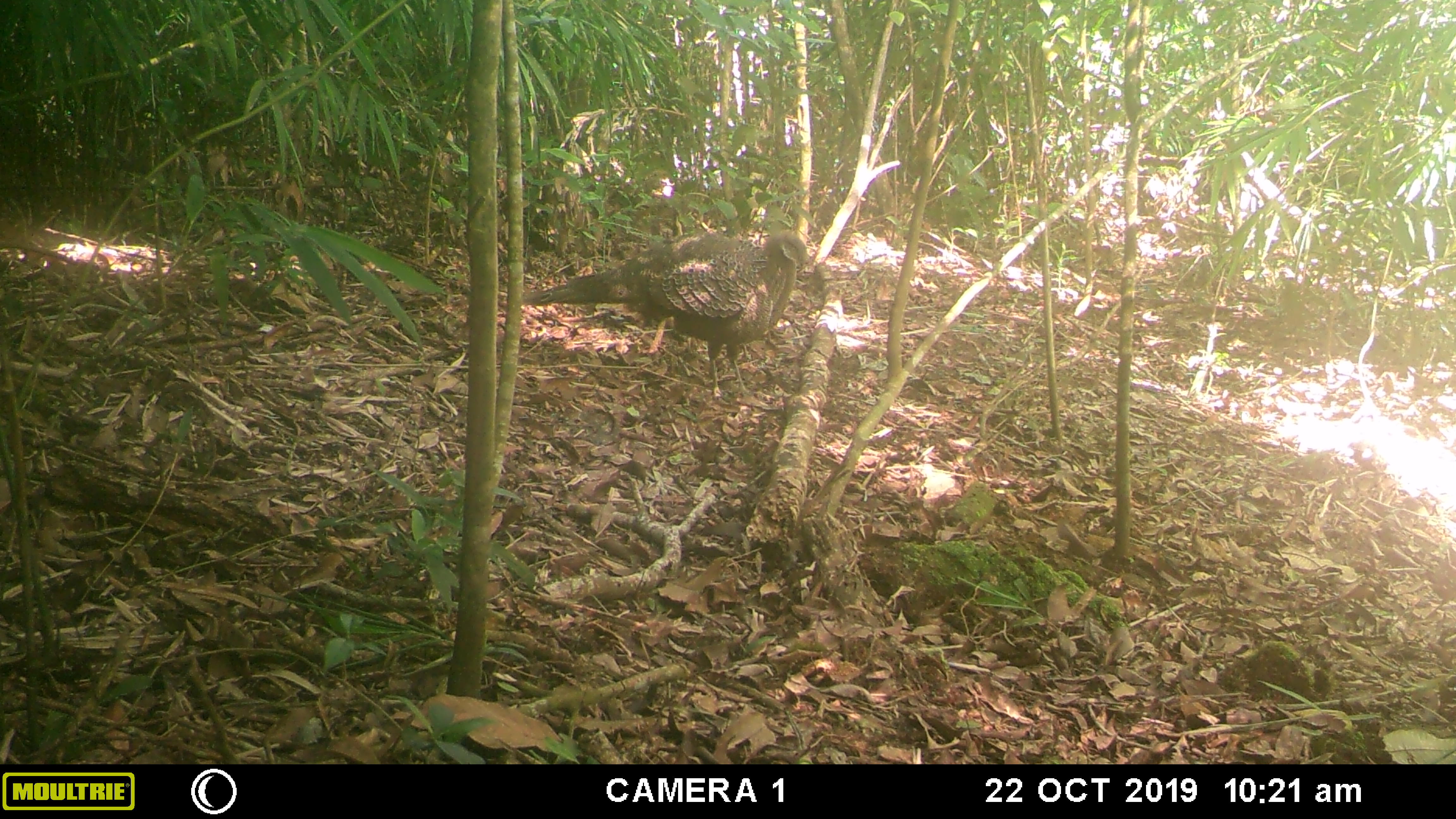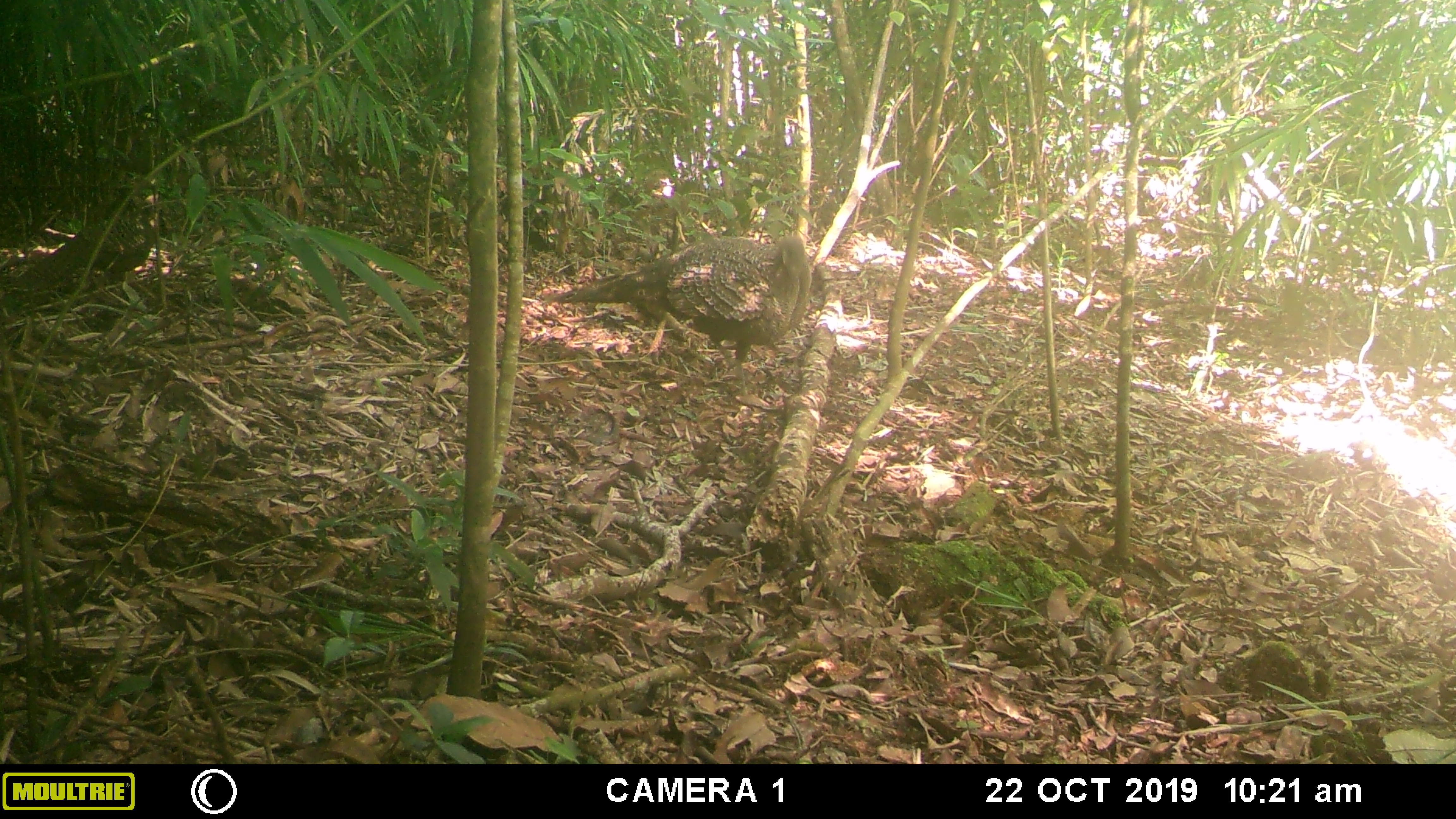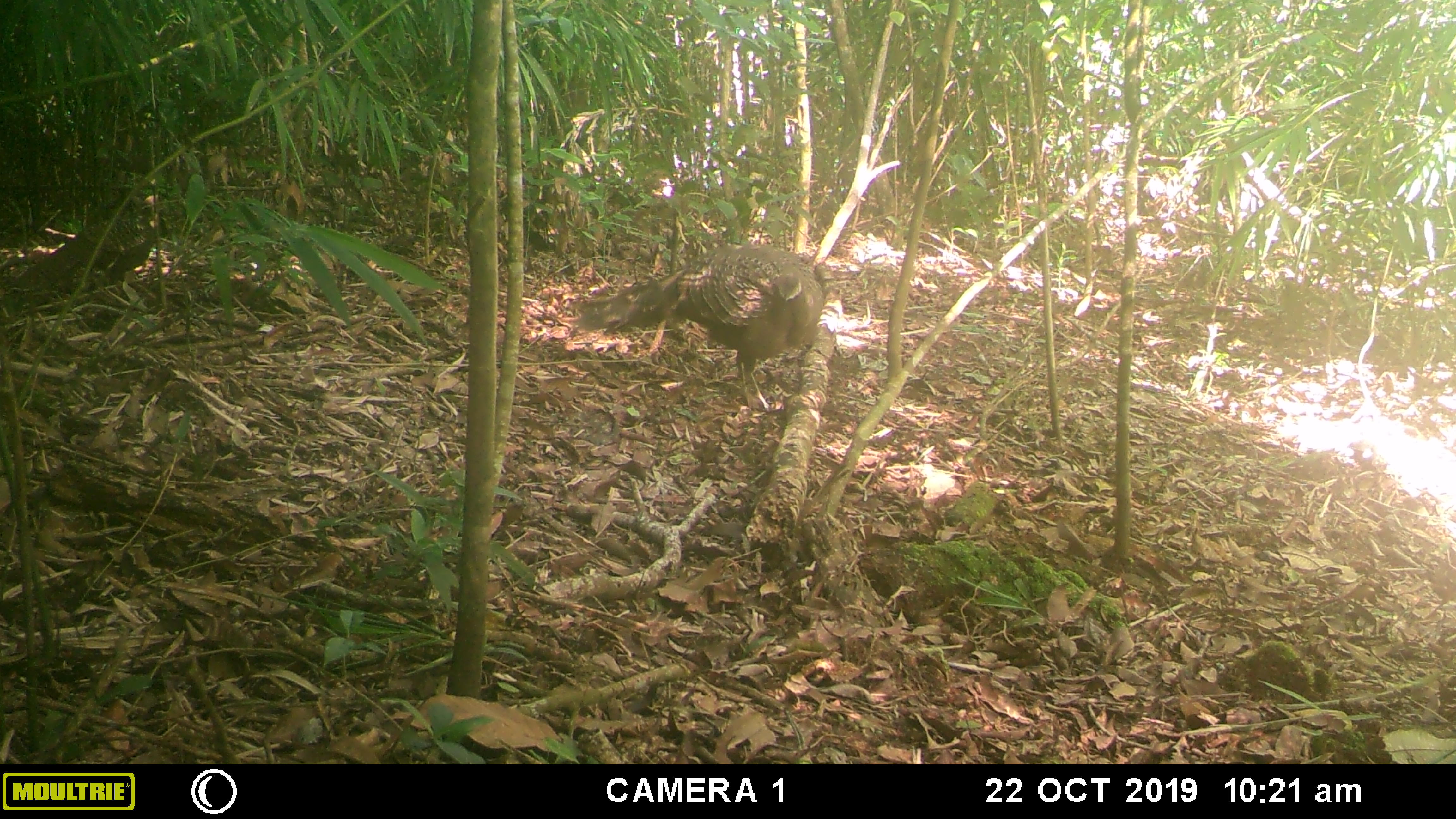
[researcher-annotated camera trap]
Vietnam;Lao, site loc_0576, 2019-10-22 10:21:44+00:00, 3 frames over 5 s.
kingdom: Animalia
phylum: Chordata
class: Aves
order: Galliformes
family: Phasianidae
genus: Polyplectron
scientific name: Polyplectron bicalcaratum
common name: gray peacock-pheasant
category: grey peacock pheasant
Grey peacock pheasant (gray peacock-pheasant) (Polyplectron bicalcaratum). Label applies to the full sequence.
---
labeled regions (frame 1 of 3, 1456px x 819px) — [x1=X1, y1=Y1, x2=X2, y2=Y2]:
grey peacock pheasant: [x1=521, y1=230, x2=807, y2=397]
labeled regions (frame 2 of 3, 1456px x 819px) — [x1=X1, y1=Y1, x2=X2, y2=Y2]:
grey peacock pheasant: [x1=551, y1=234, x2=813, y2=396]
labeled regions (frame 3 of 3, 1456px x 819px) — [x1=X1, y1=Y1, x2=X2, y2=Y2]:
grey peacock pheasant: [x1=568, y1=243, x2=830, y2=412]